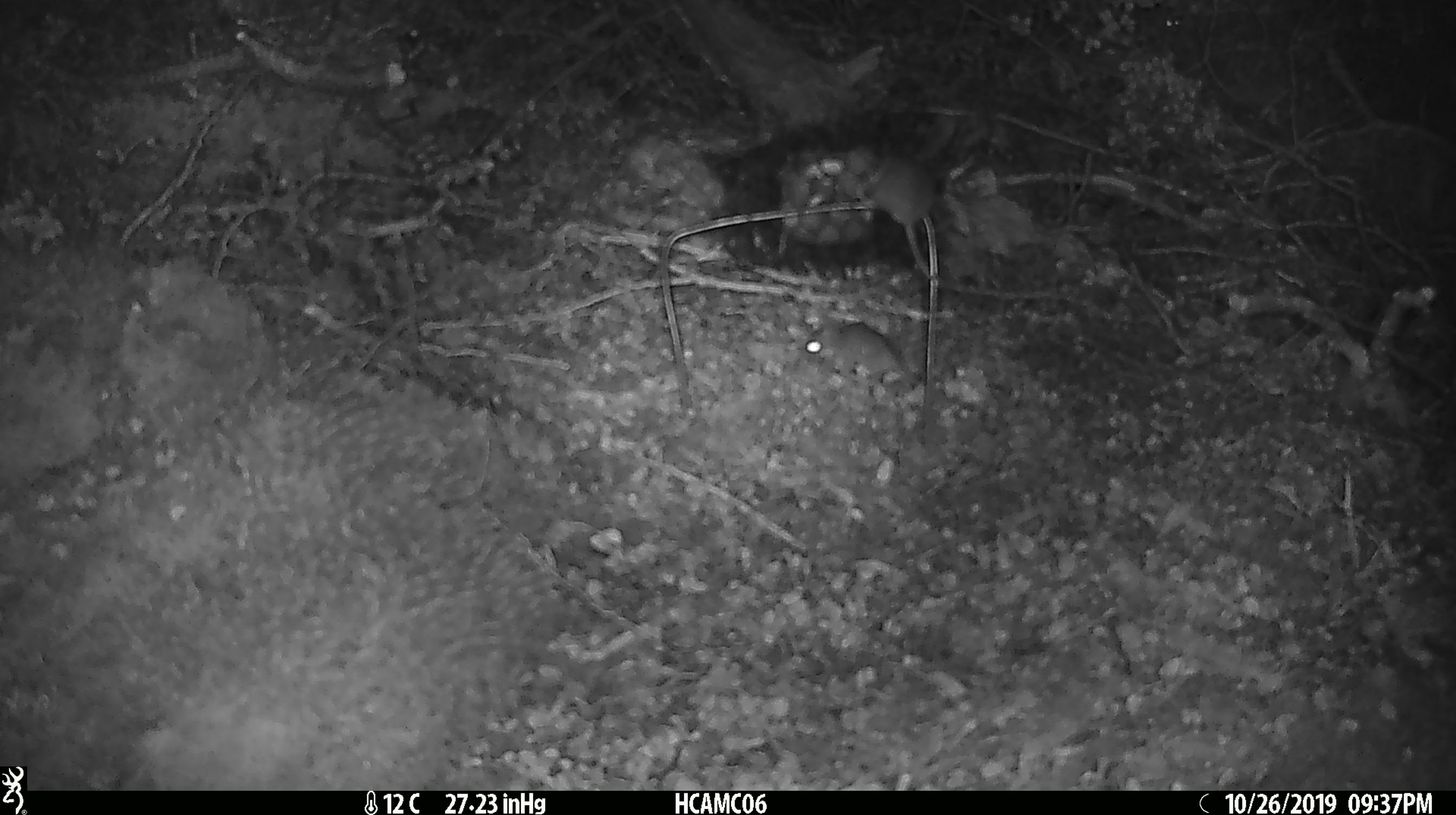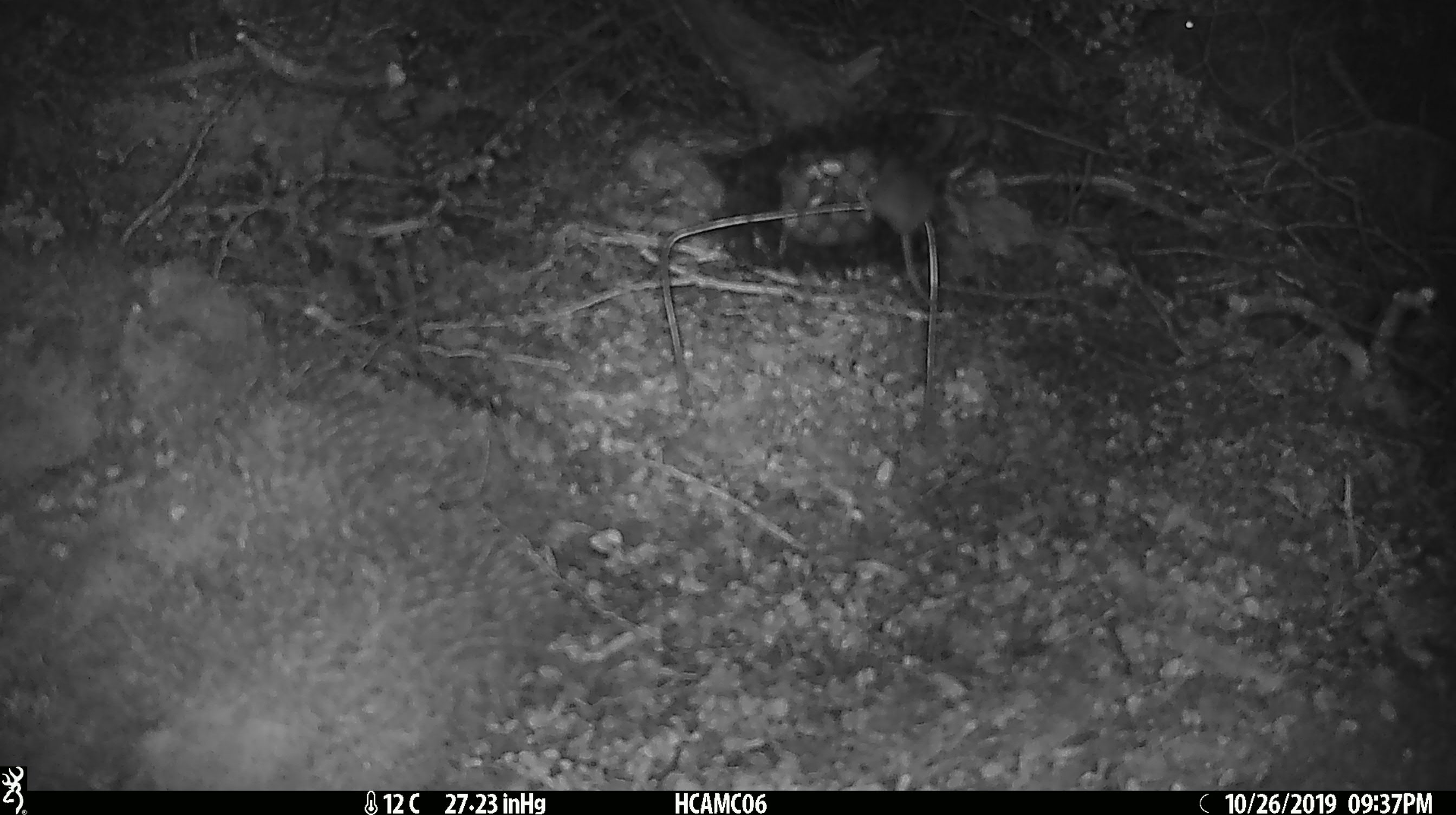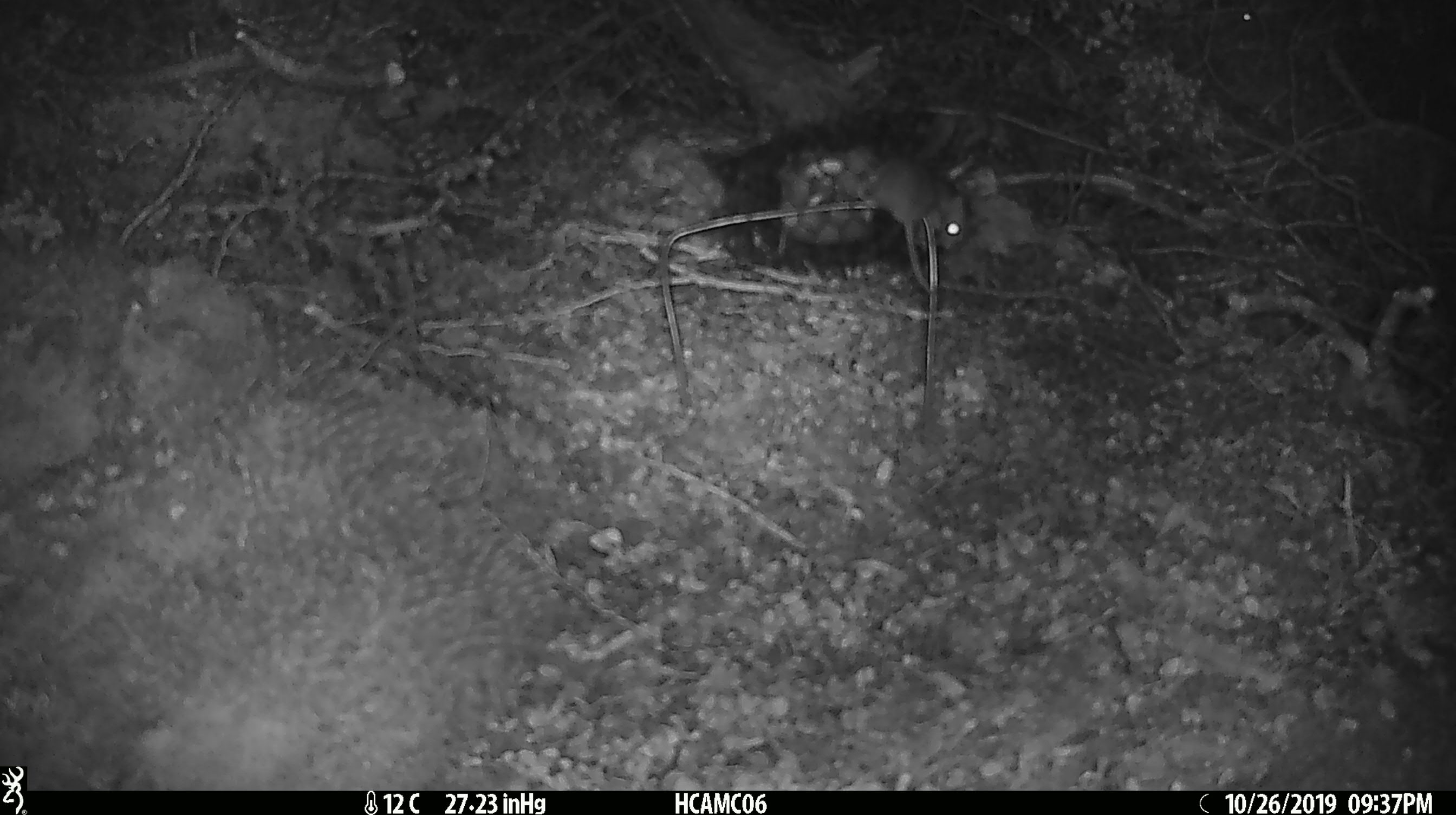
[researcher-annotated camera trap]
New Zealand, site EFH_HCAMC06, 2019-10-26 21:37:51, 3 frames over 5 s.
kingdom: Animalia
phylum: Chordata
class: Mammalia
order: Rodentia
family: Muridae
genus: Mus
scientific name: Mus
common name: mouse